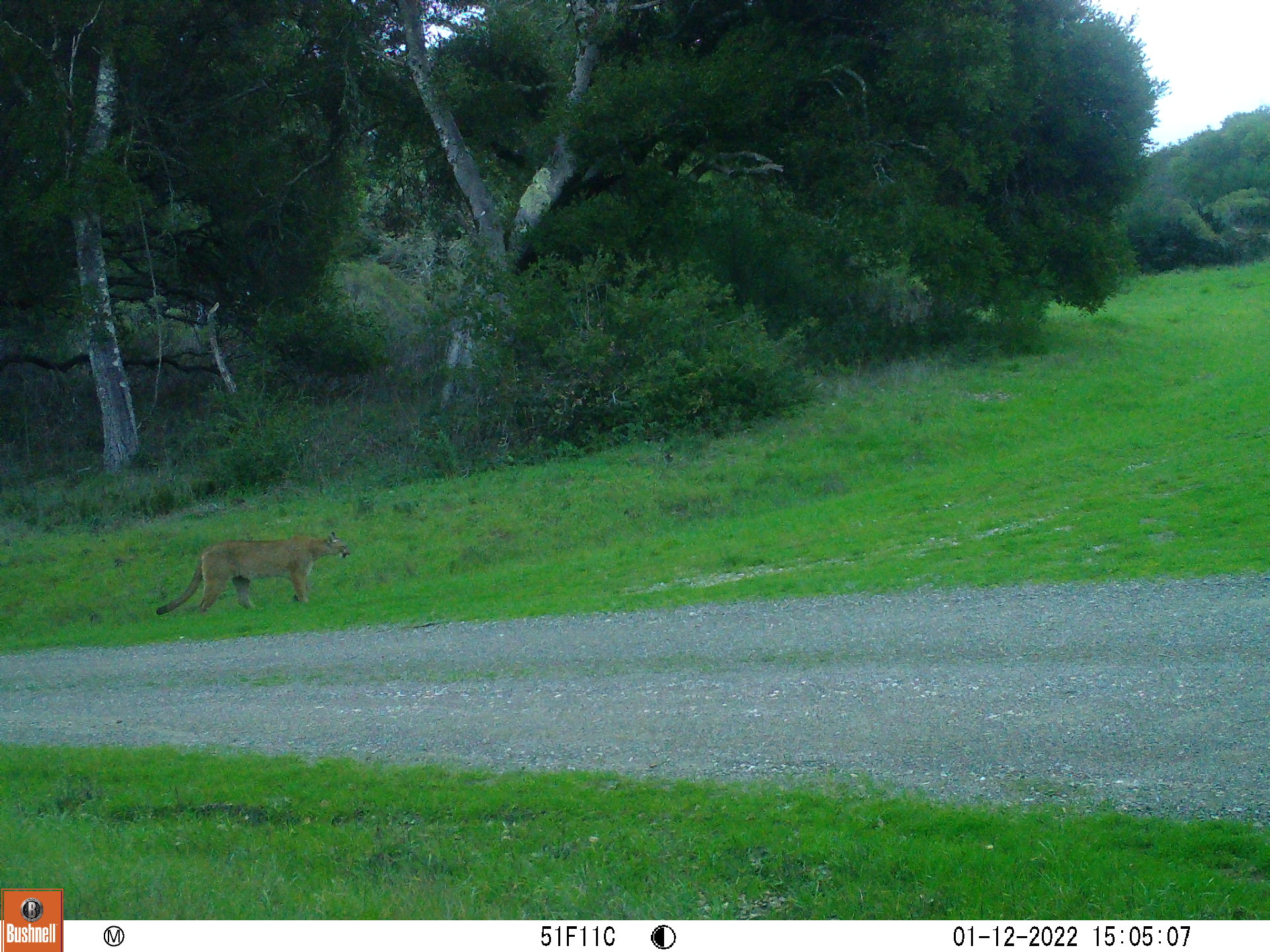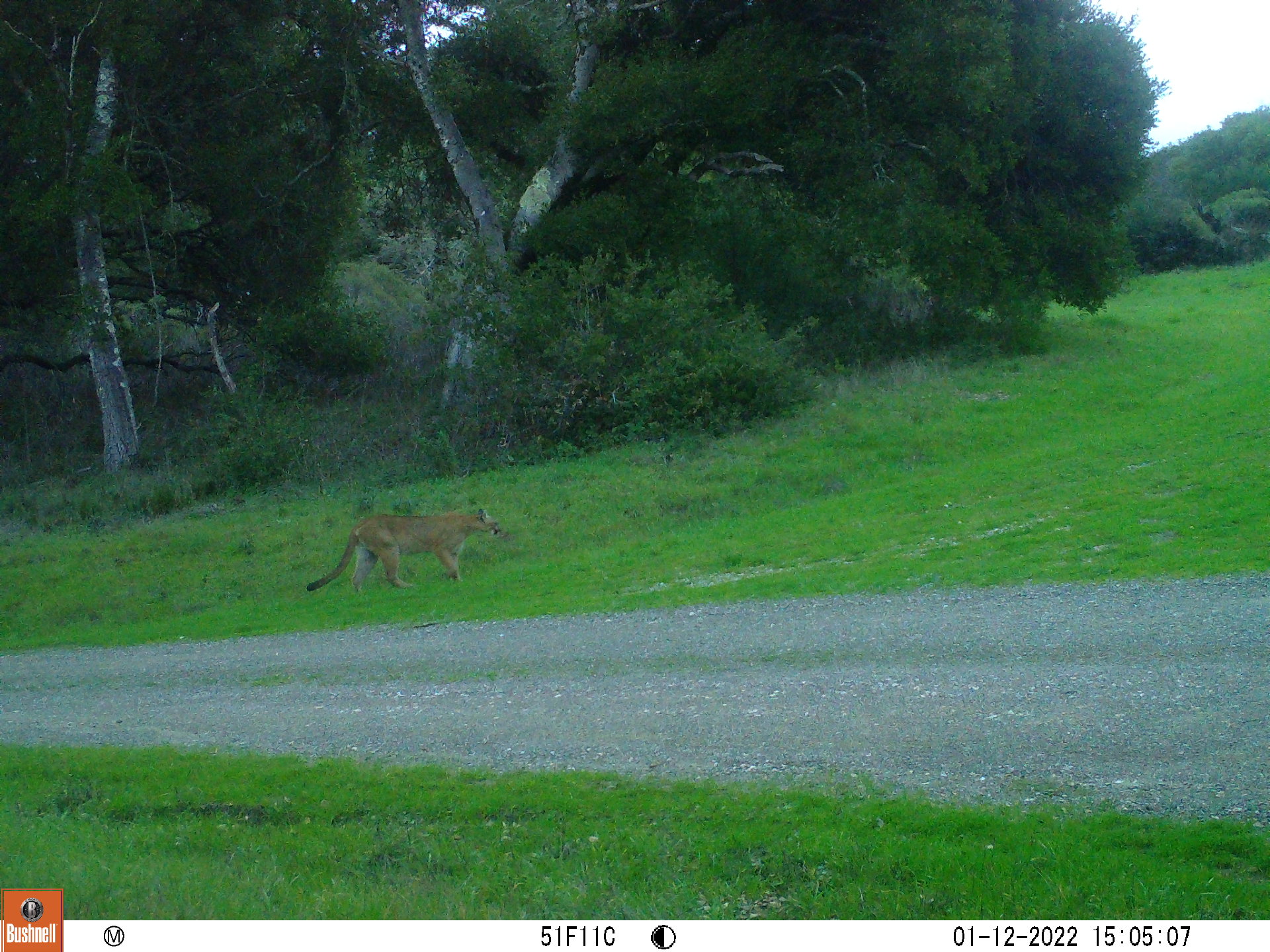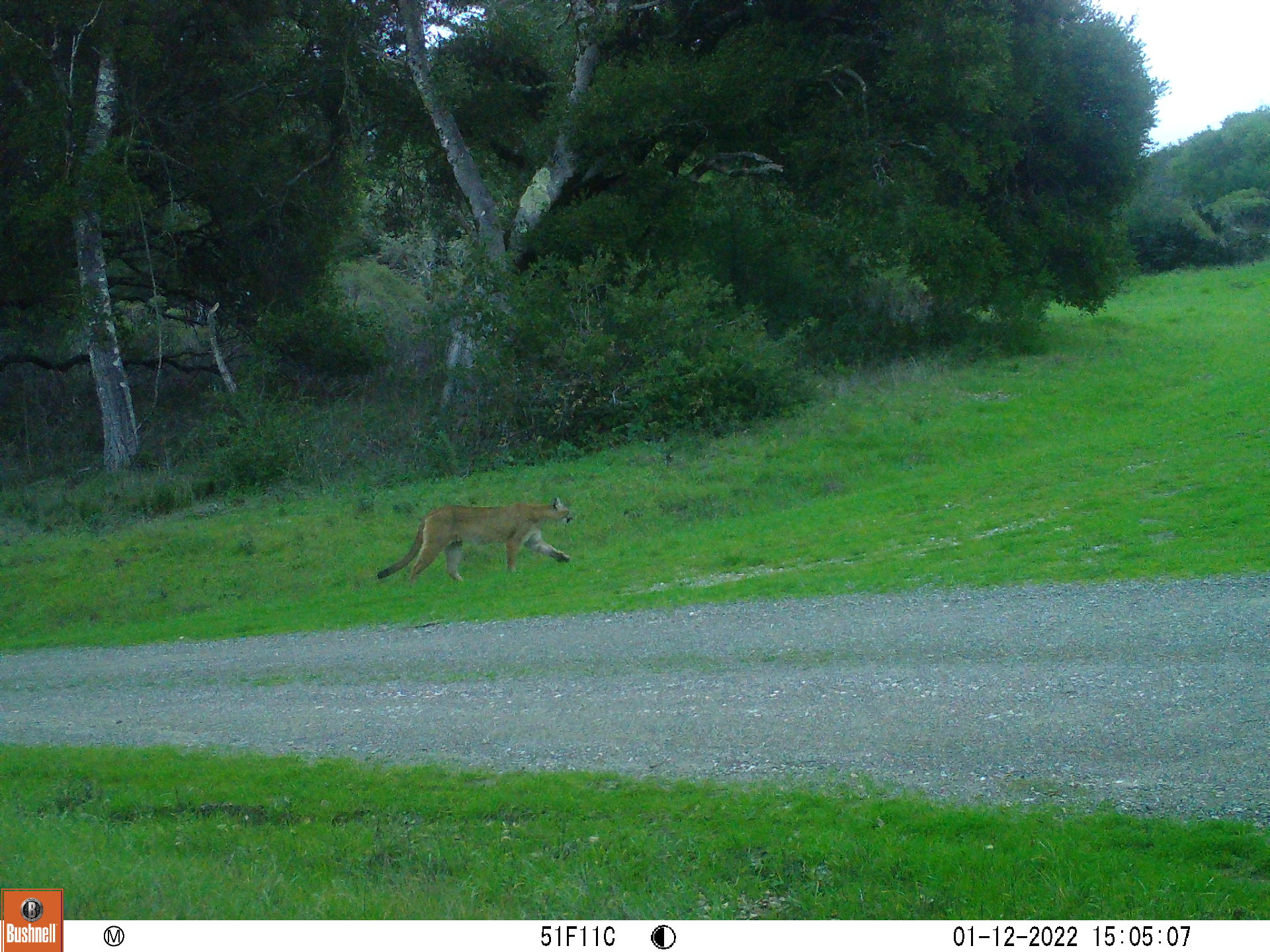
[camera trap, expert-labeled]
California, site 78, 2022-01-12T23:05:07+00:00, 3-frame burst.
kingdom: Animalia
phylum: Chordata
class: Mammalia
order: Carnivora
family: Felidae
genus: Puma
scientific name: Puma concolor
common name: puma